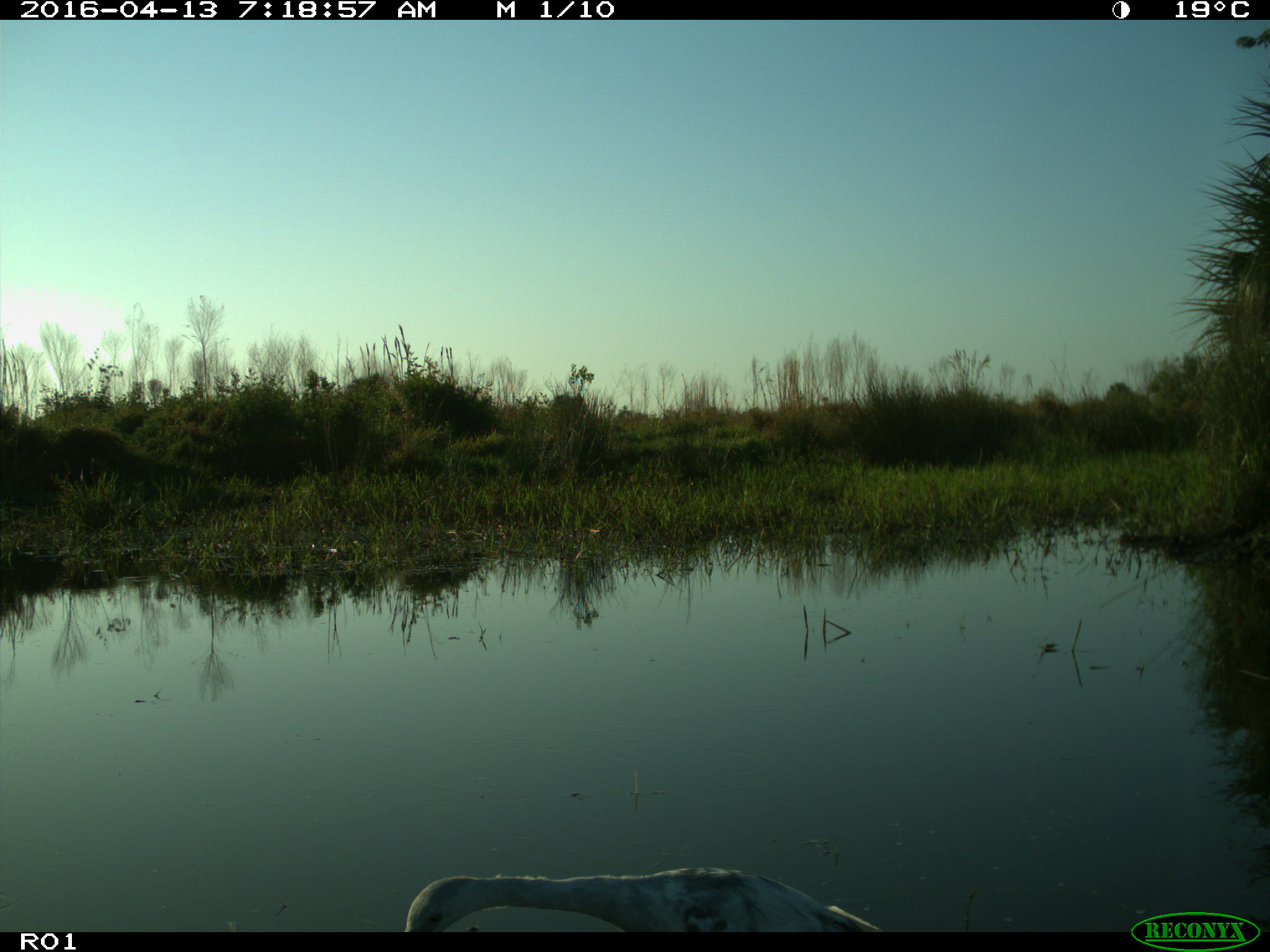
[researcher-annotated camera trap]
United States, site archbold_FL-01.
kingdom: Animalia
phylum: Chordata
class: Aves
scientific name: Aves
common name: birds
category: unidentified bird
Unidentified bird (birds) (Aves).